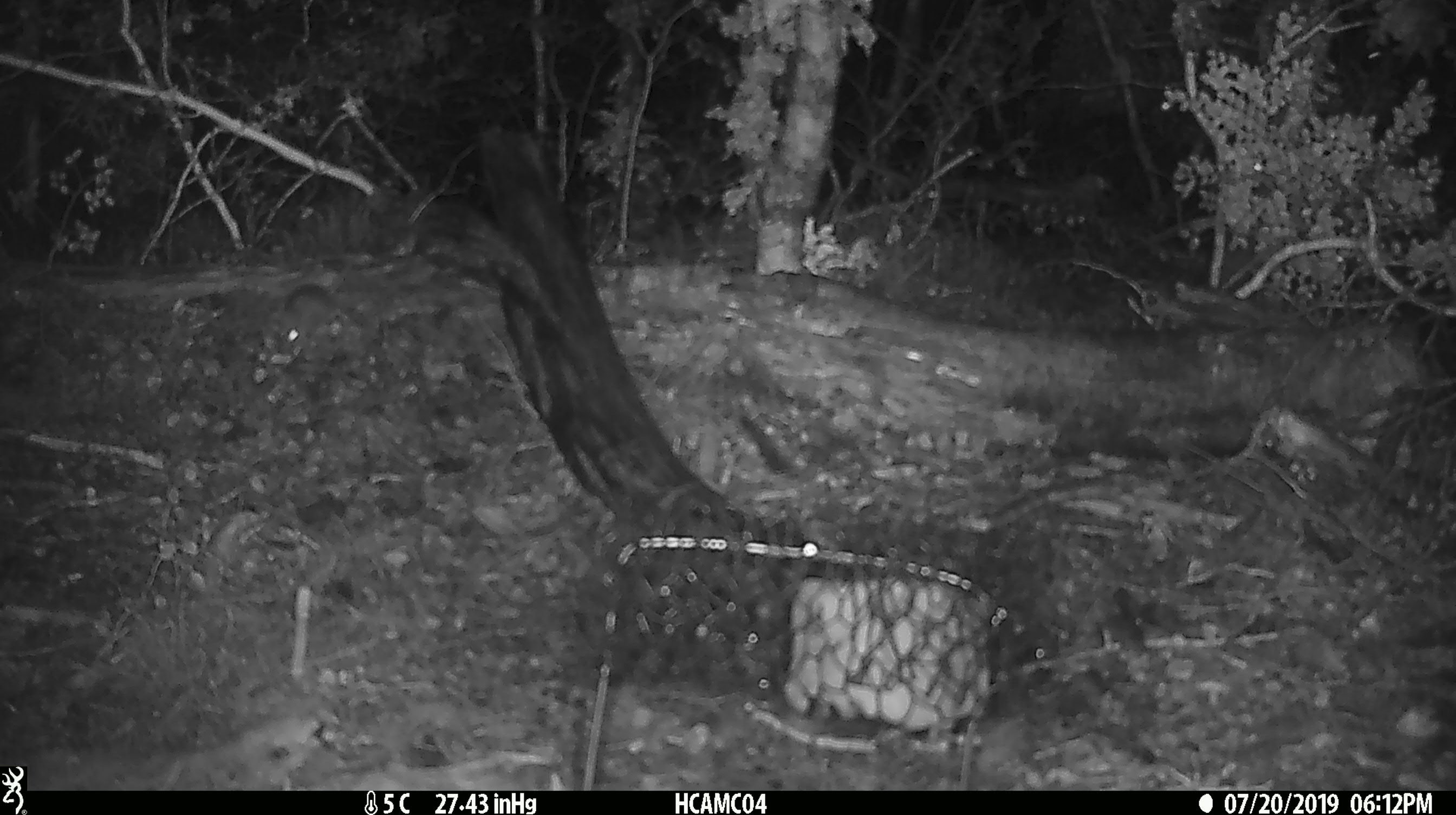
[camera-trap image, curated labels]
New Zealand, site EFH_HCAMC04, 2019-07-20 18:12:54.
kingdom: Animalia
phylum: Chordata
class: Mammalia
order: Rodentia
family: Muridae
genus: Mus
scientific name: Mus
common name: mouse